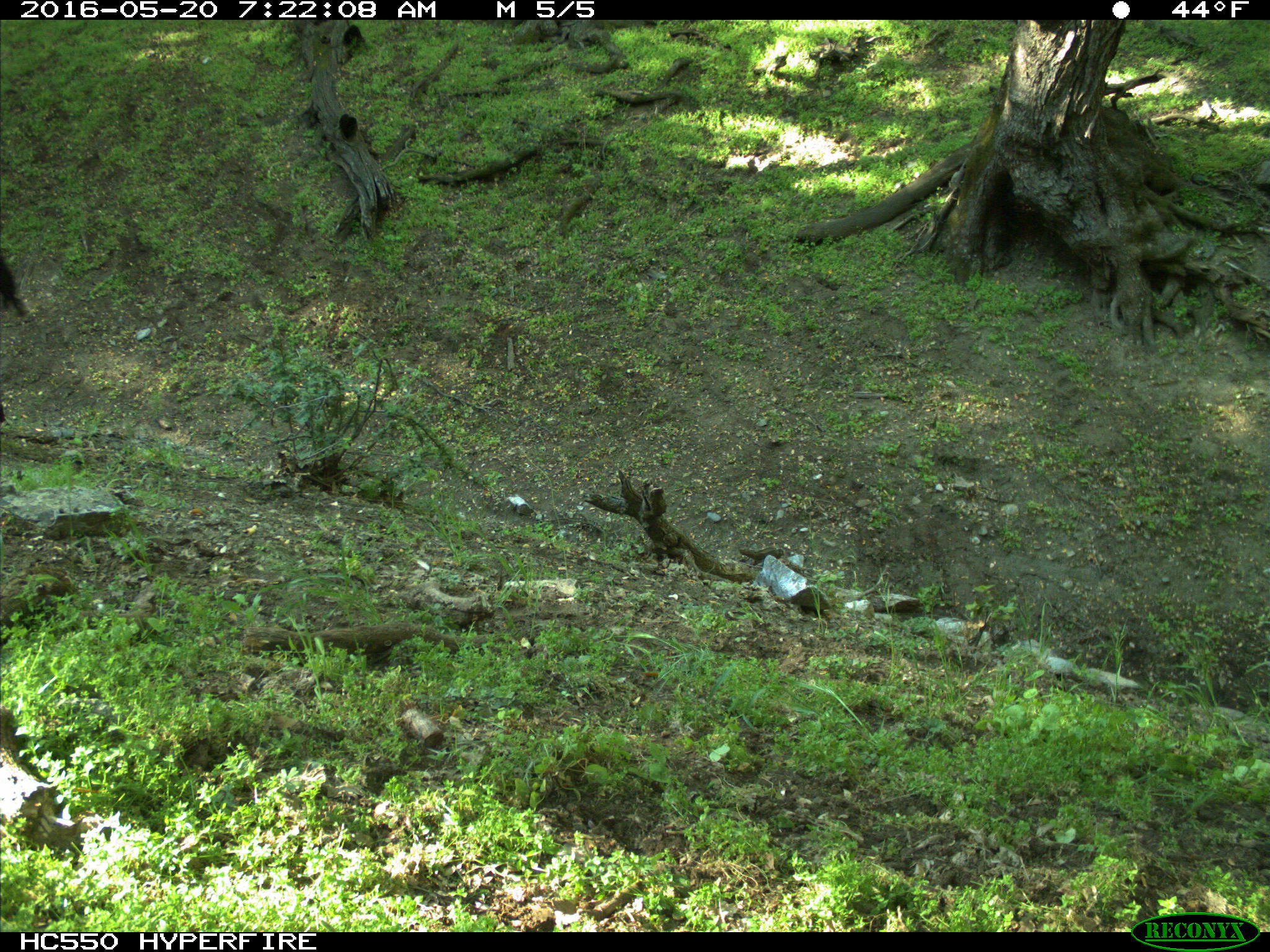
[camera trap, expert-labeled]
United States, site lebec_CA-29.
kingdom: Animalia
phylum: Chordata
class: Mammalia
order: Artiodactyla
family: Bovidae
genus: Bos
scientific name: Bos taurus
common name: domestic cow